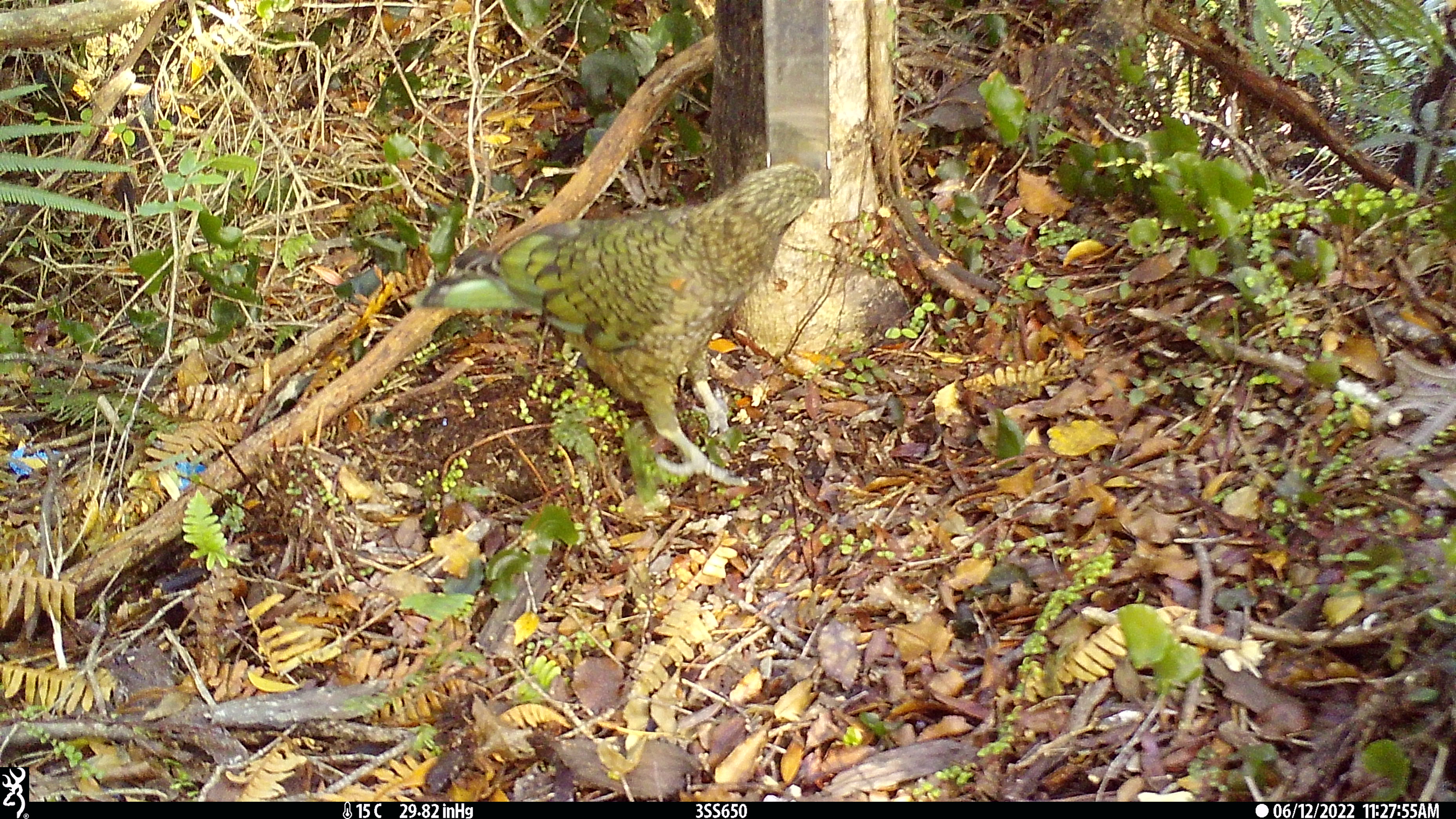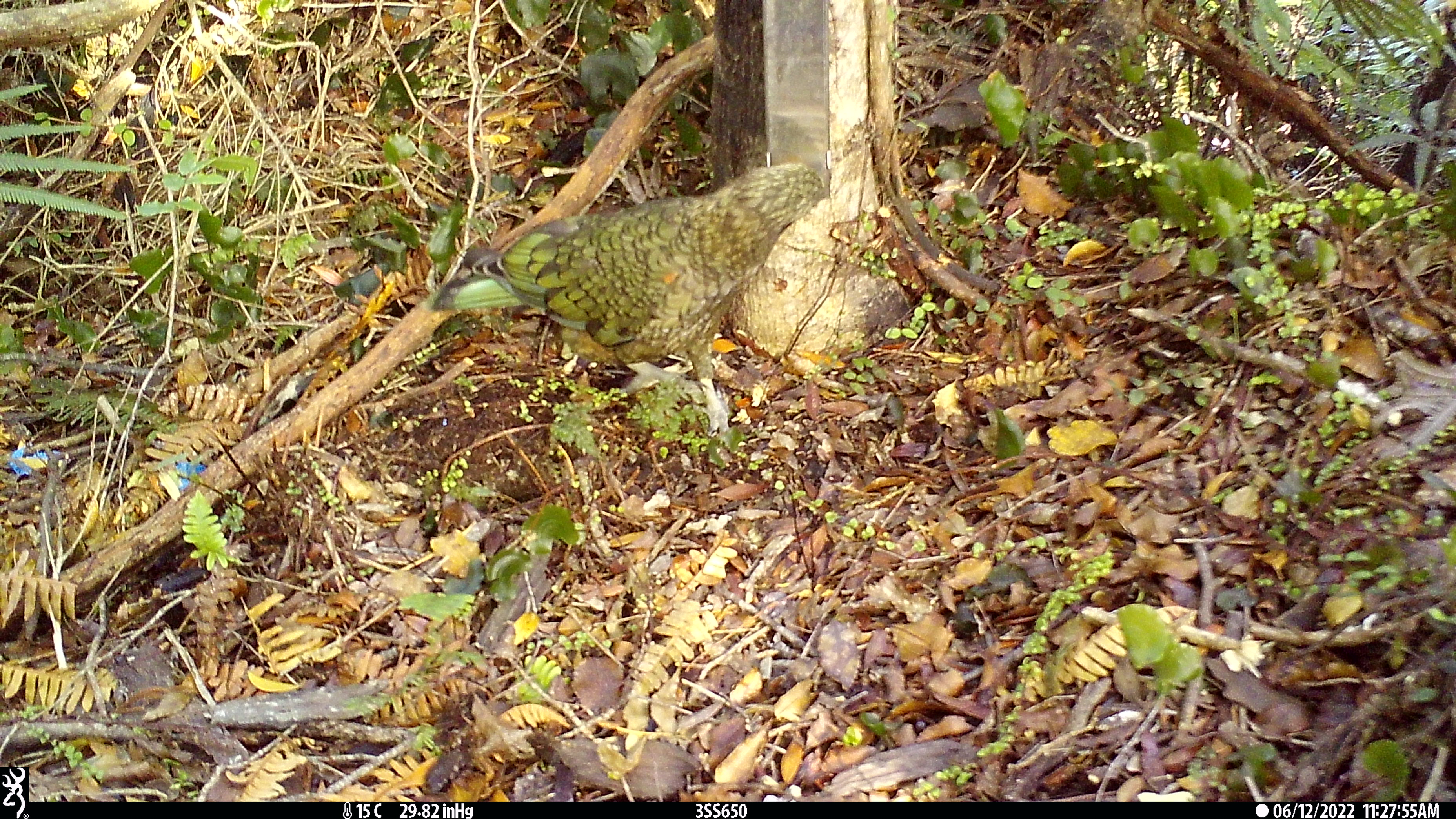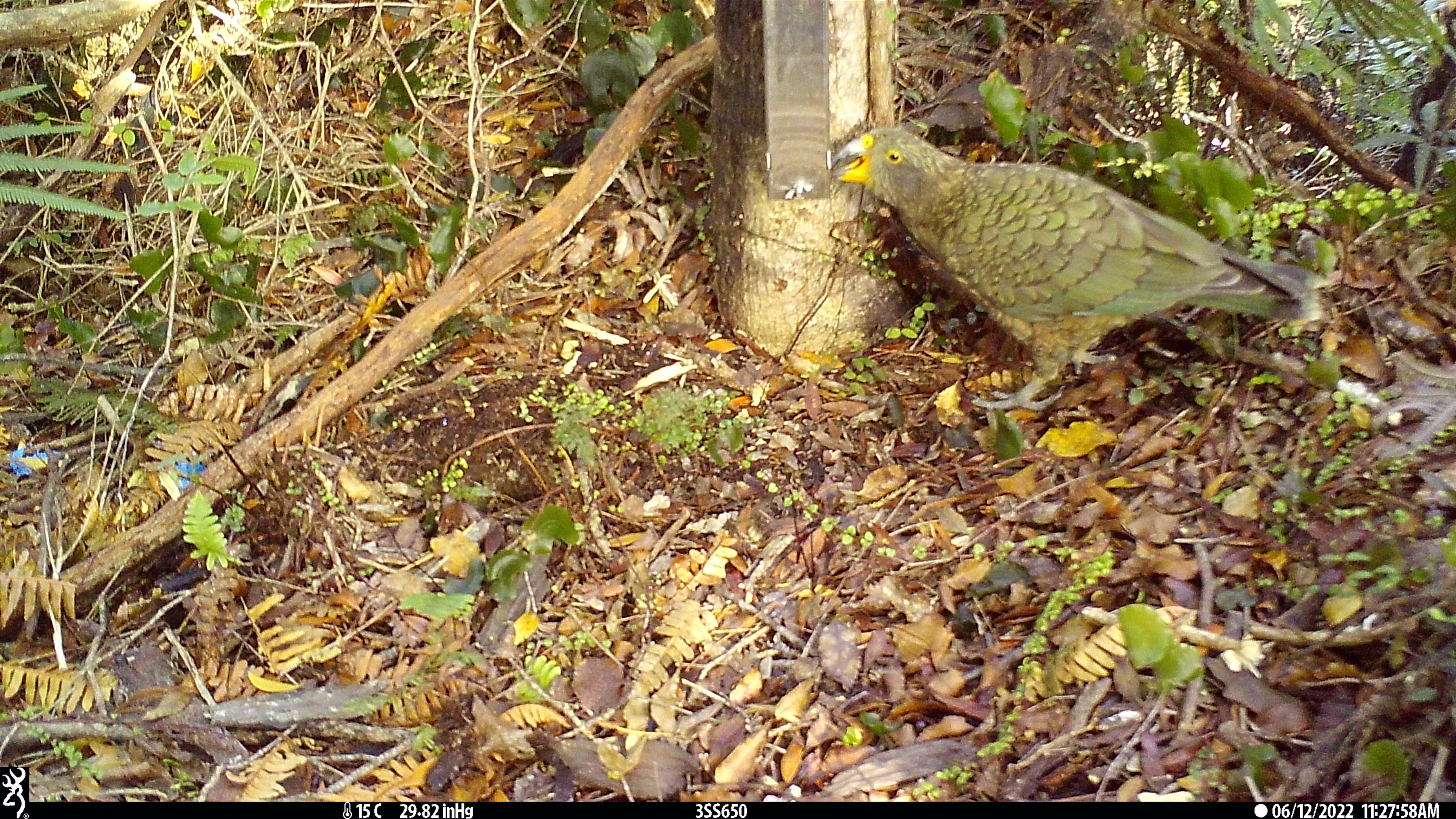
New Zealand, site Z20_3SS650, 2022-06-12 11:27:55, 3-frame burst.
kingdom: Animalia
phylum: Chordata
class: Aves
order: Psittaciformes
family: Strigopidae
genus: Nestor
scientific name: Nestor notabilis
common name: kea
Kea (Nestor notabilis).